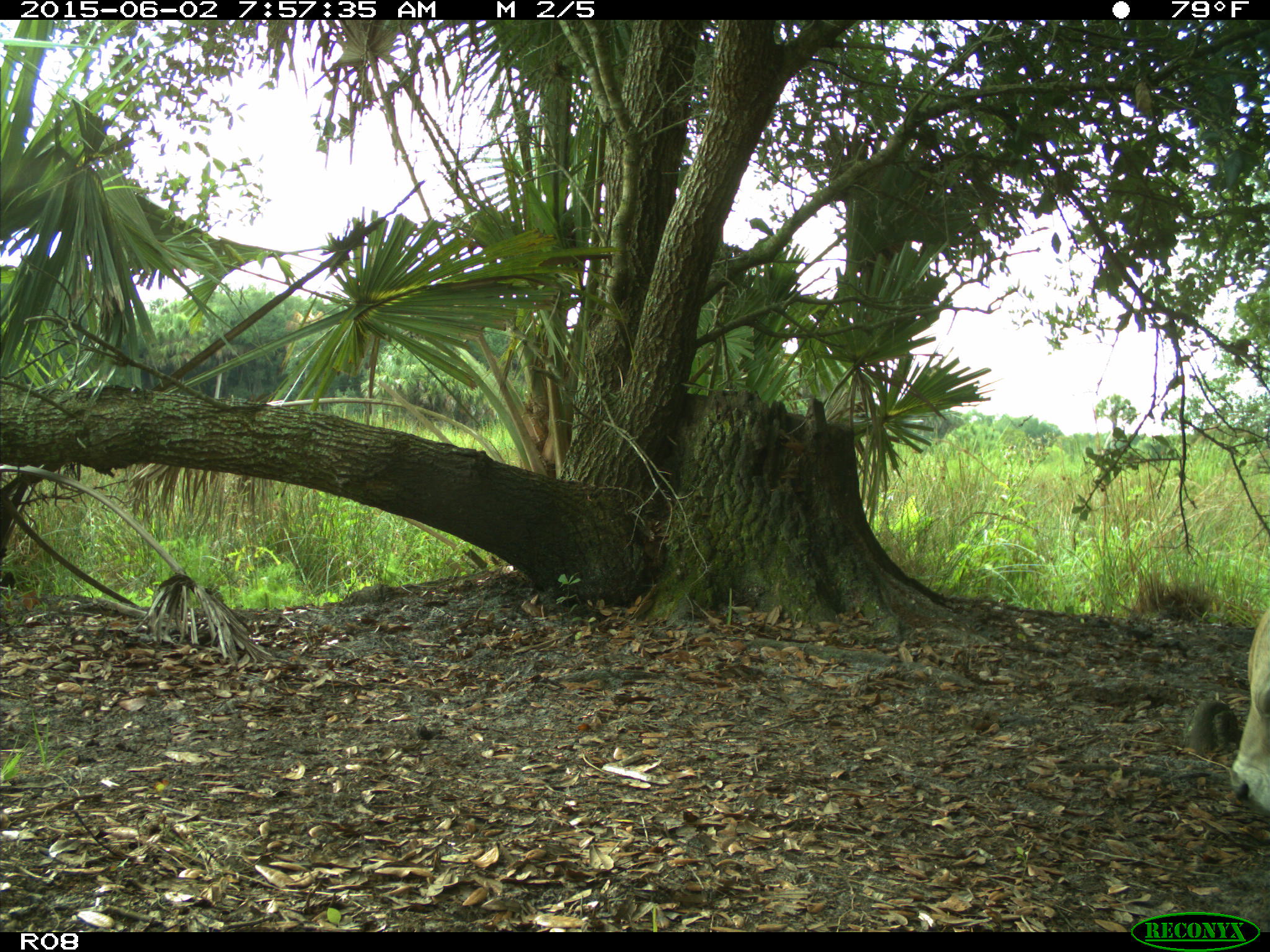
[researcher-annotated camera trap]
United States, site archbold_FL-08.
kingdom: Animalia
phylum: Chordata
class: Mammalia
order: Artiodactyla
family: Bovidae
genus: Bos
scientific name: Bos taurus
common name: domestic cow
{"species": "Bos taurus (domestic cow)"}